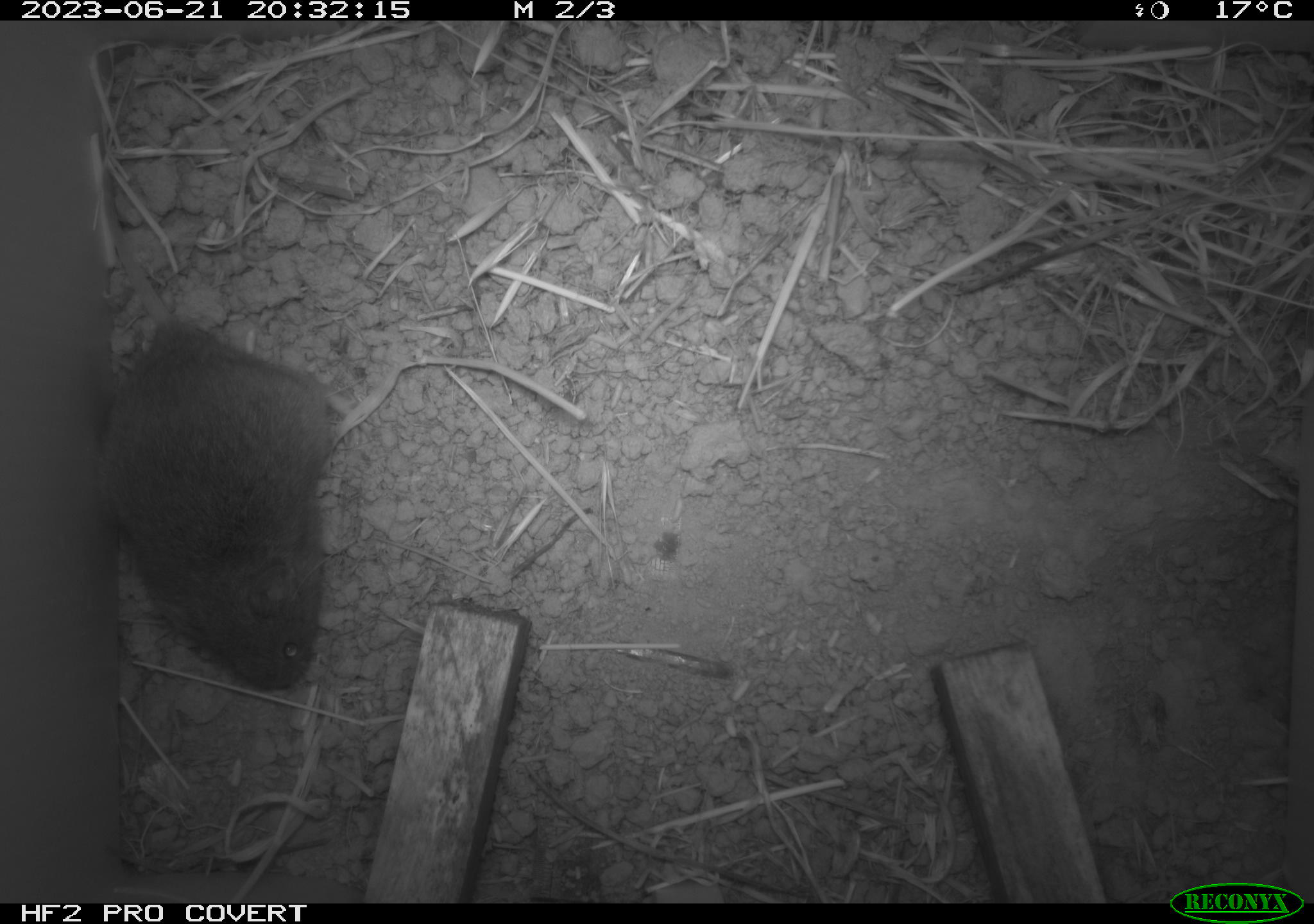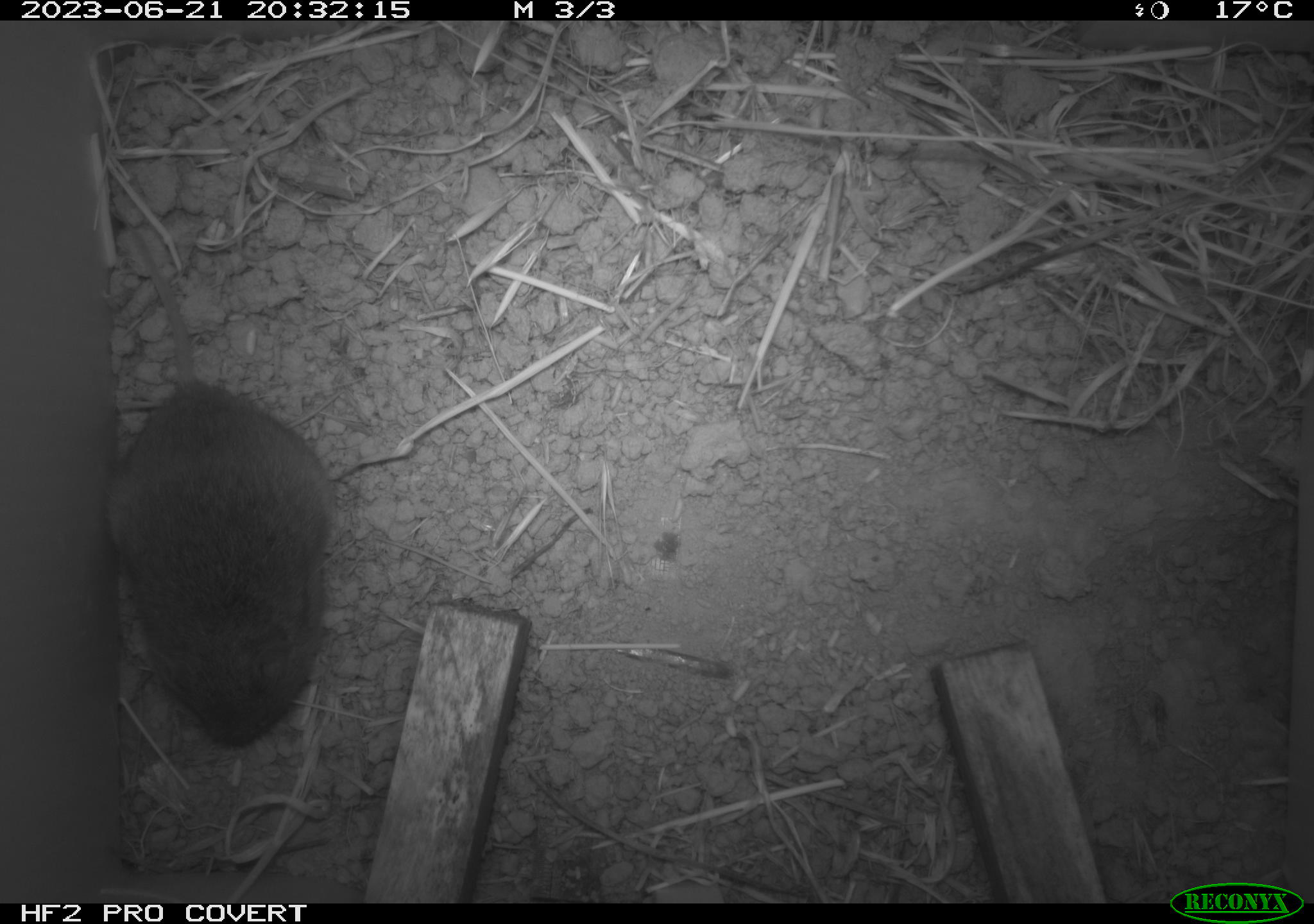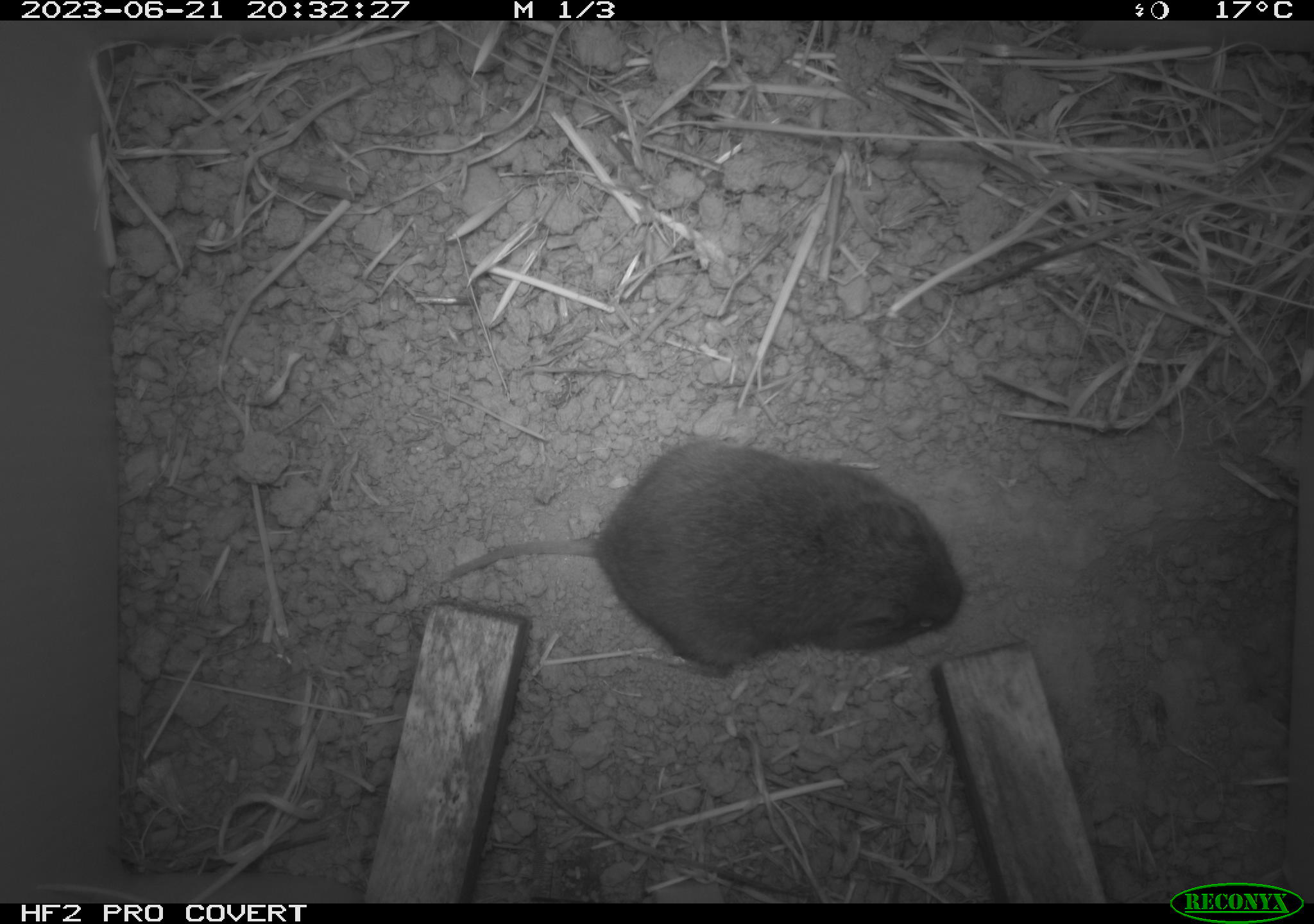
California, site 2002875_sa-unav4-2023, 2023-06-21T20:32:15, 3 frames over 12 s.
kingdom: Animalia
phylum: Chordata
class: Mammalia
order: Rodentia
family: Cricetidae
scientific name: Arvicolinae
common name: voles, lemmings, and muskrats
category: arvicolinae subfamily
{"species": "arvicolinae subfamily (voles, lemmings, and muskrats) (Arvicolinae)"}